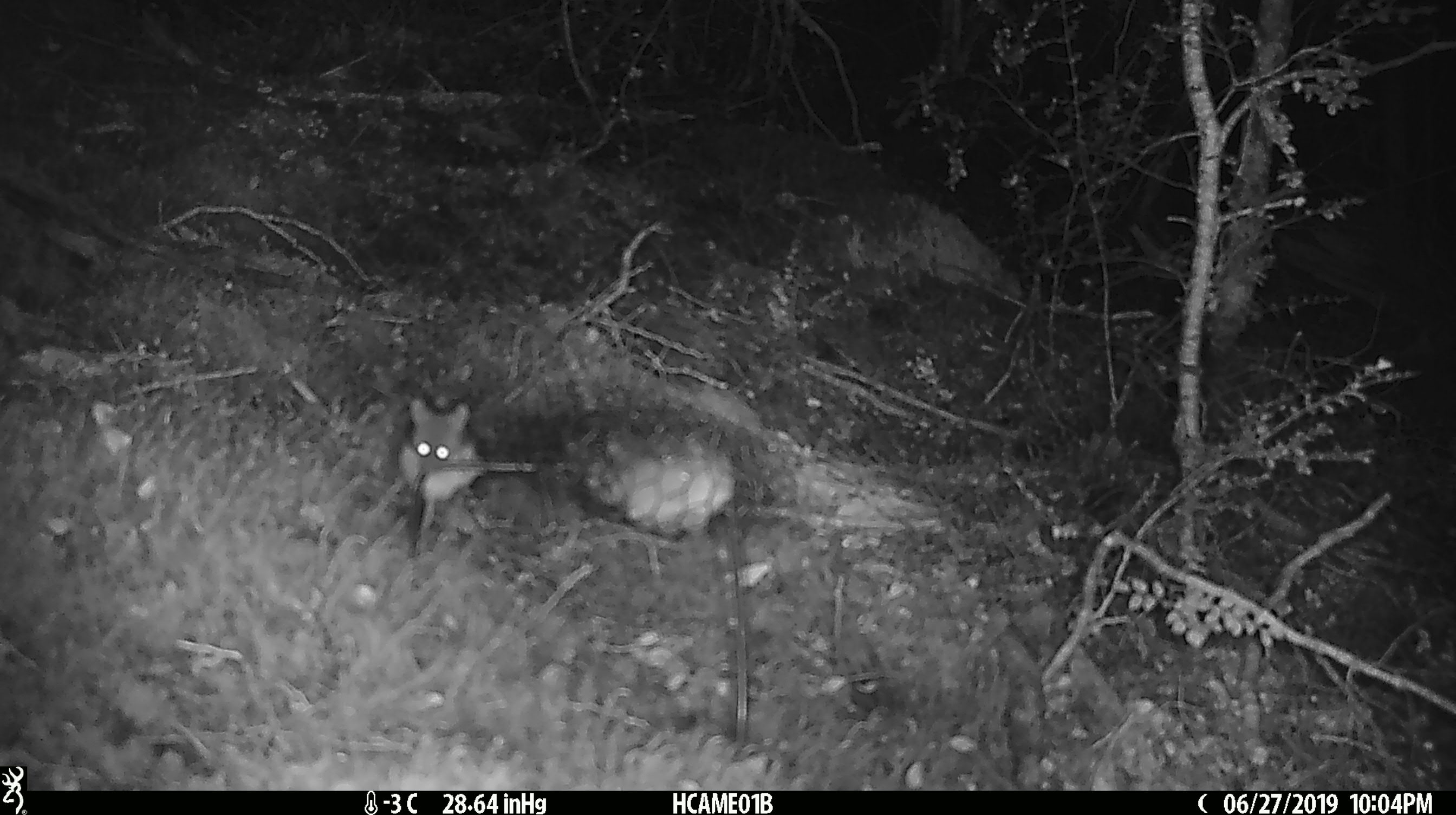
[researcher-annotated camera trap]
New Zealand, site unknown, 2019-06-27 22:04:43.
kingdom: Animalia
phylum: Chordata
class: Mammalia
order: Rodentia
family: Muridae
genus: Mus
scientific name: Mus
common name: mouse